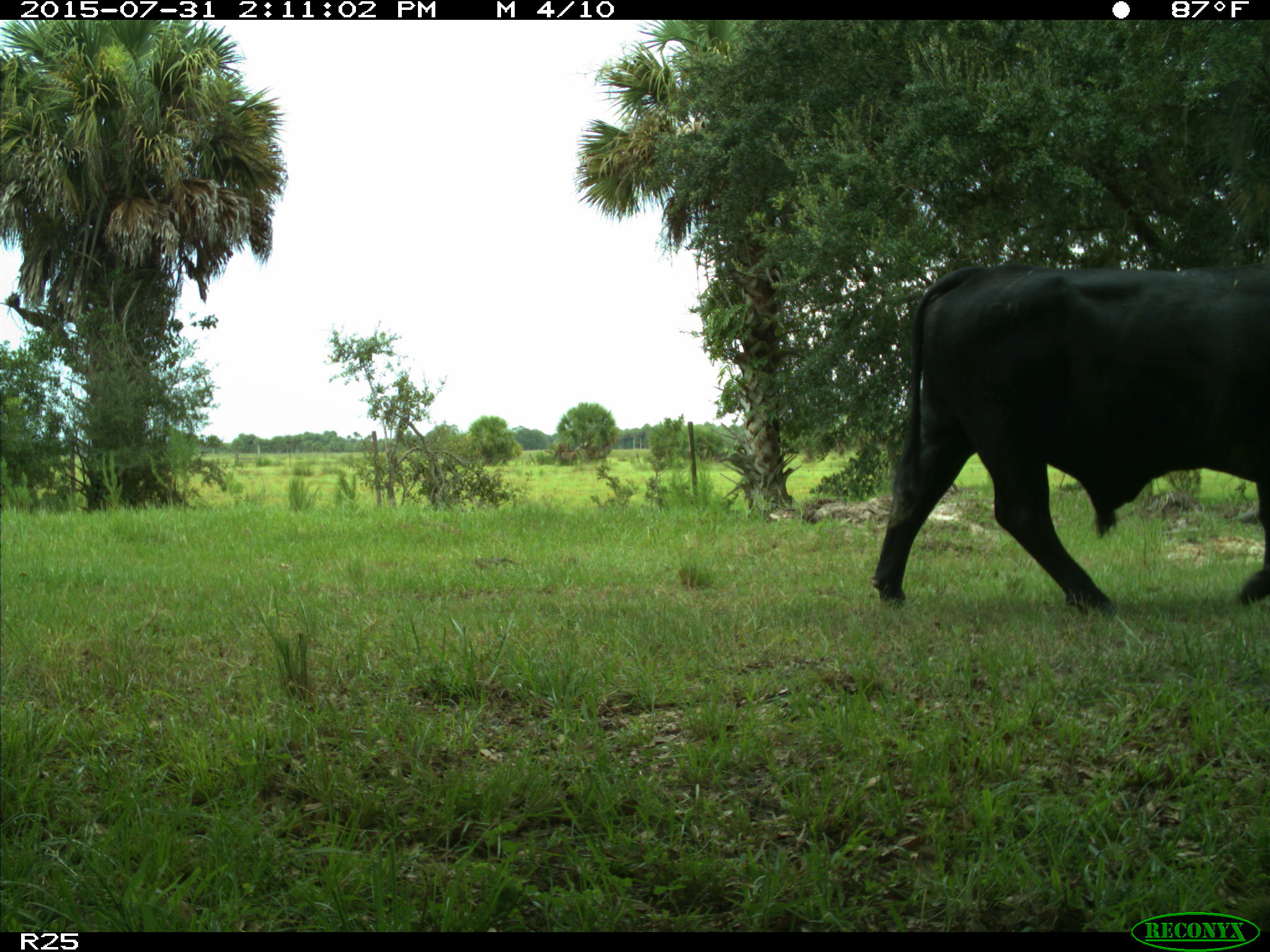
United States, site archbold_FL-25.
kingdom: Animalia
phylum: Chordata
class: Mammalia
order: Artiodactyla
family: Bovidae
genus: Bos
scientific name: Bos taurus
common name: domestic cow